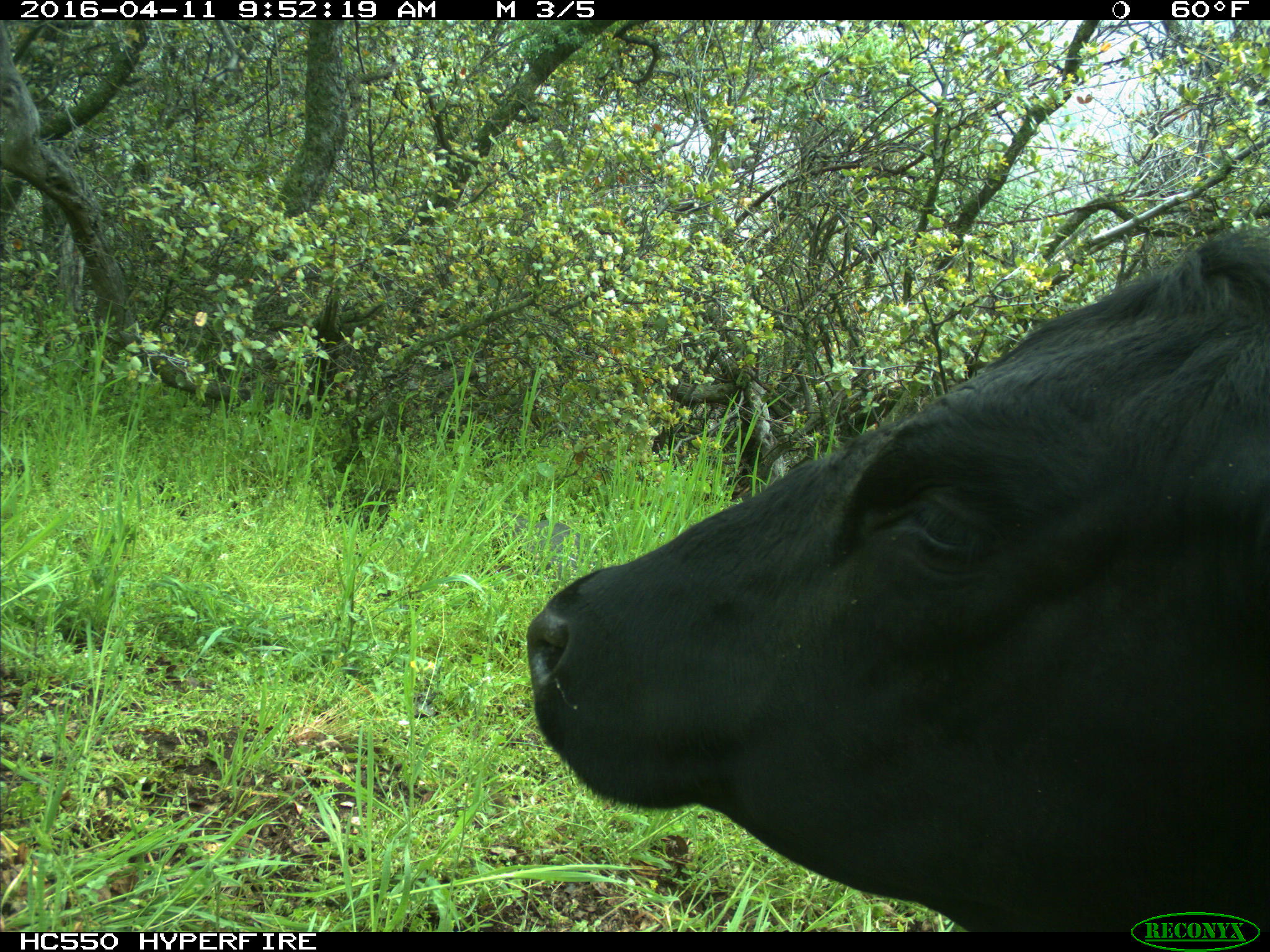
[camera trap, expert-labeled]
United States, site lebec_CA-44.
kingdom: Animalia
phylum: Chordata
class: Mammalia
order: Artiodactyla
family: Bovidae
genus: Bos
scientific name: Bos taurus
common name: domestic cow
Bos taurus (domestic cow).